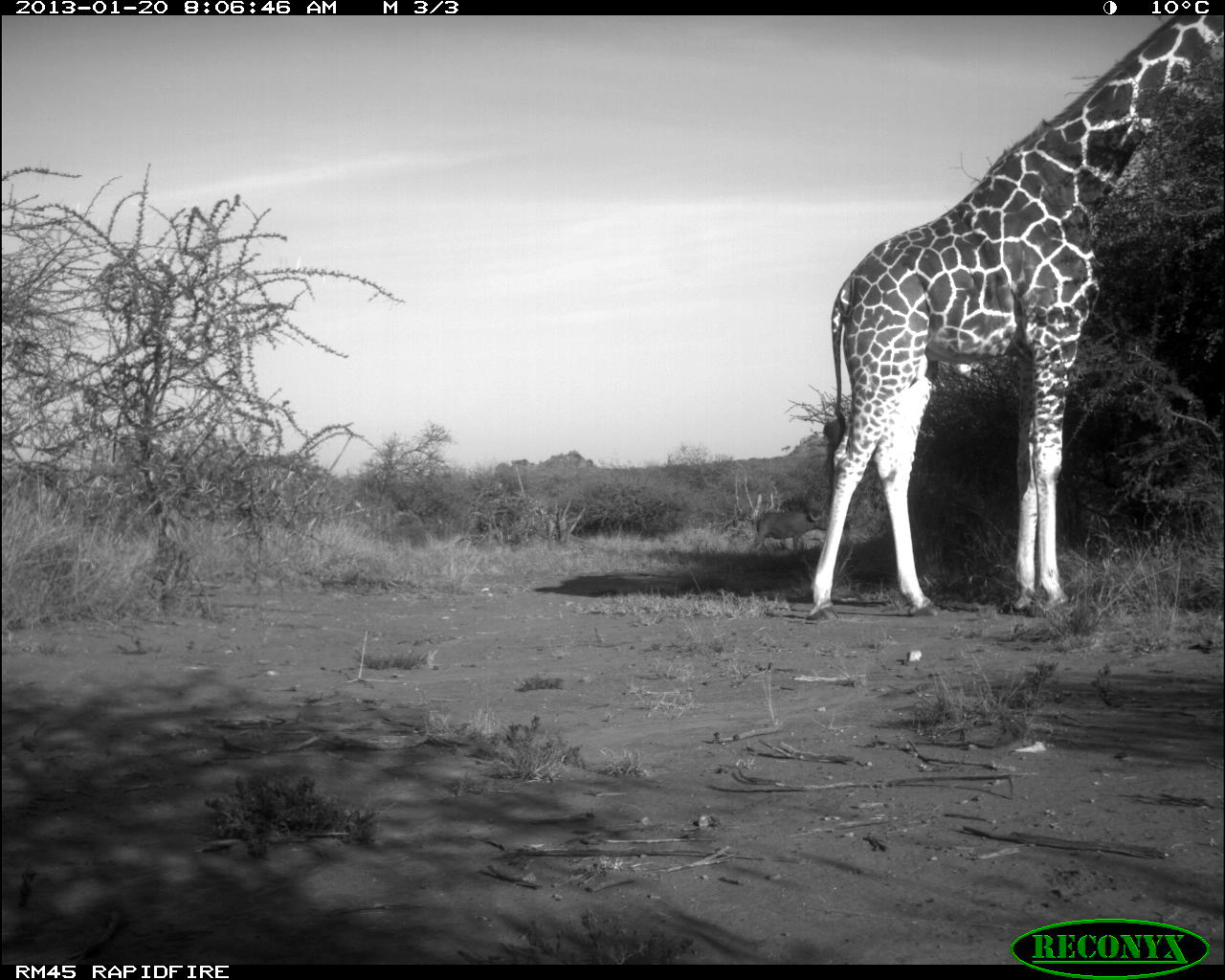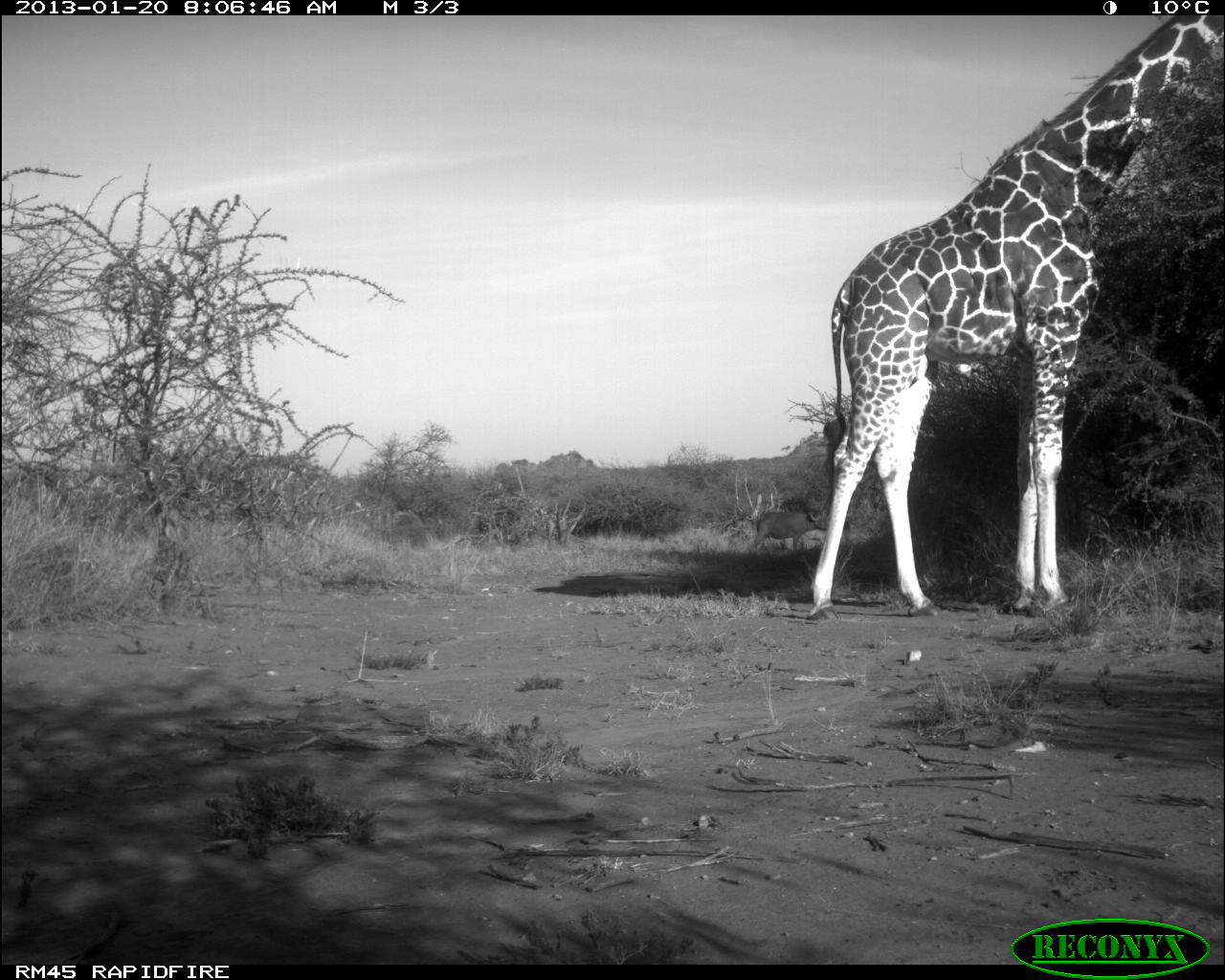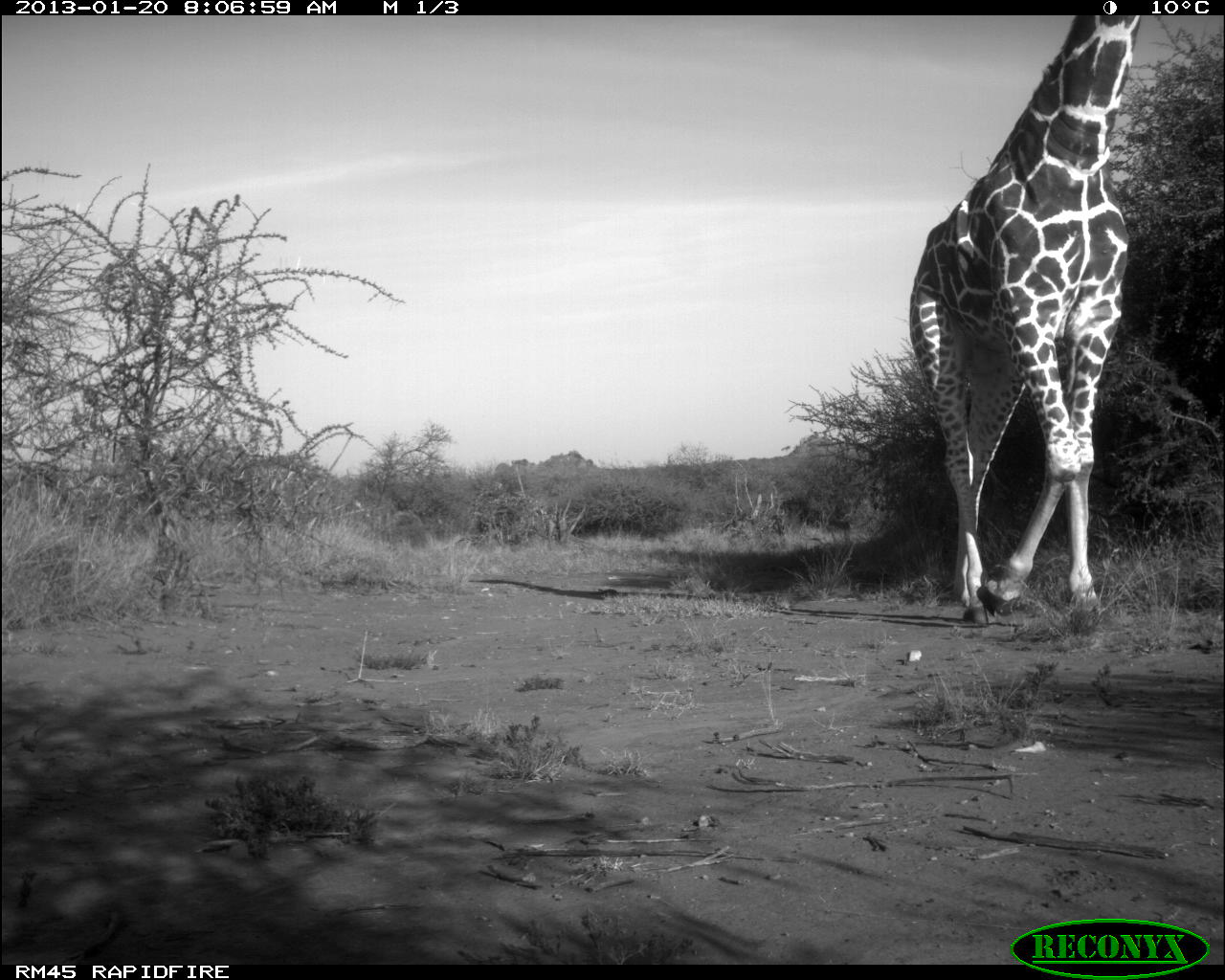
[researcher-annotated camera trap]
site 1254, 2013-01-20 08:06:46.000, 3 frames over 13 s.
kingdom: Animalia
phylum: Chordata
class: Mammalia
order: Artiodactyla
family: Giraffidae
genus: Giraffa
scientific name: Giraffa camelopardalis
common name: giraffe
Giraffa camelopardalis (giraffe), count 1.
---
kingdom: Animalia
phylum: Chordata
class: Mammalia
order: Artiodactyla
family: Bovidae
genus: Bos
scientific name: Bos taurus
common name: domestic cattle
Bos taurus (domestic cattle), count 1.